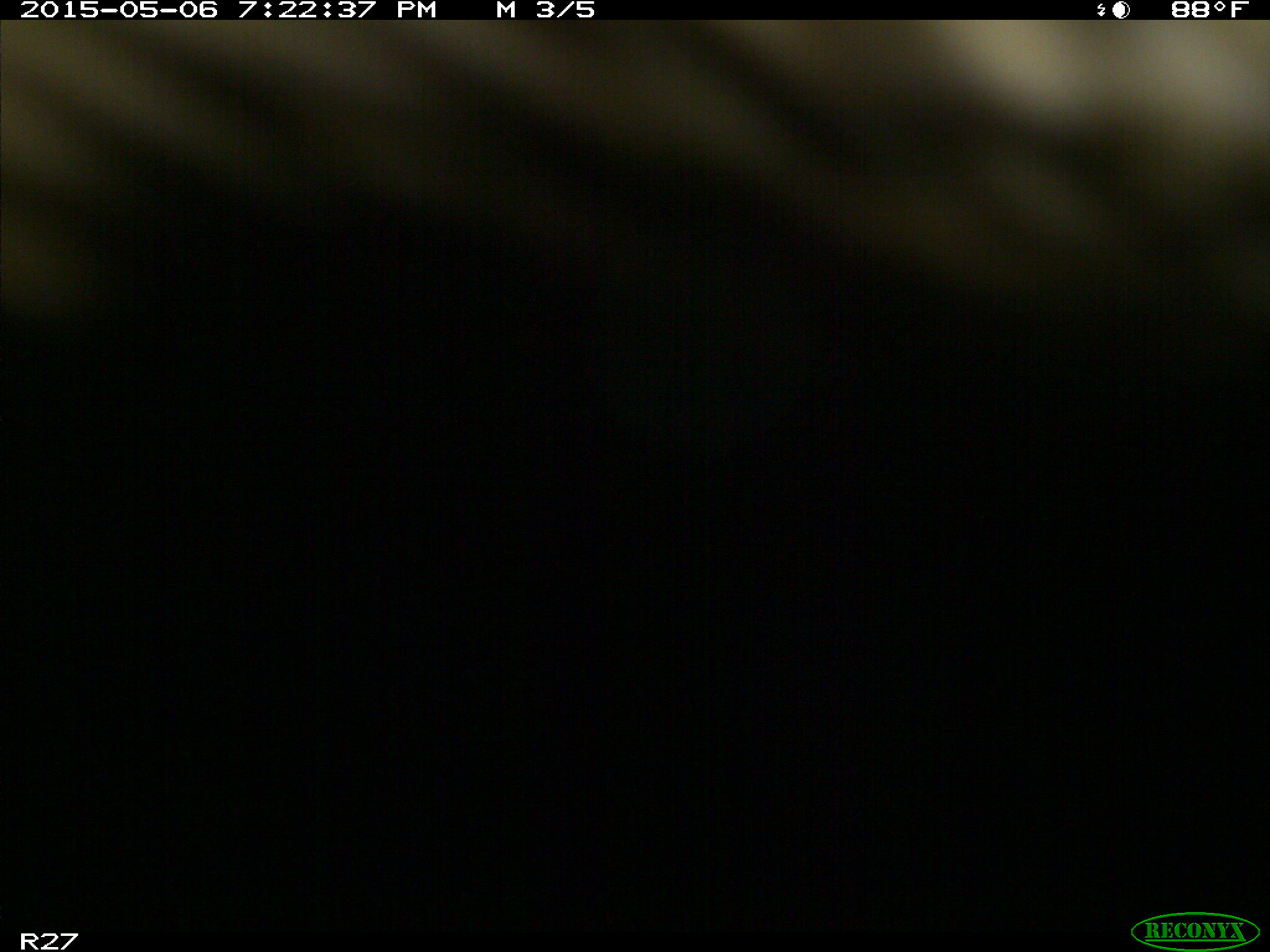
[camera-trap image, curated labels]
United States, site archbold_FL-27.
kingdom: Animalia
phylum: Chordata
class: Mammalia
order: Artiodactyla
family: Bovidae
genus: Bos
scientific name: Bos taurus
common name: domestic cow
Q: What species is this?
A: Bos taurus (domestic cow).